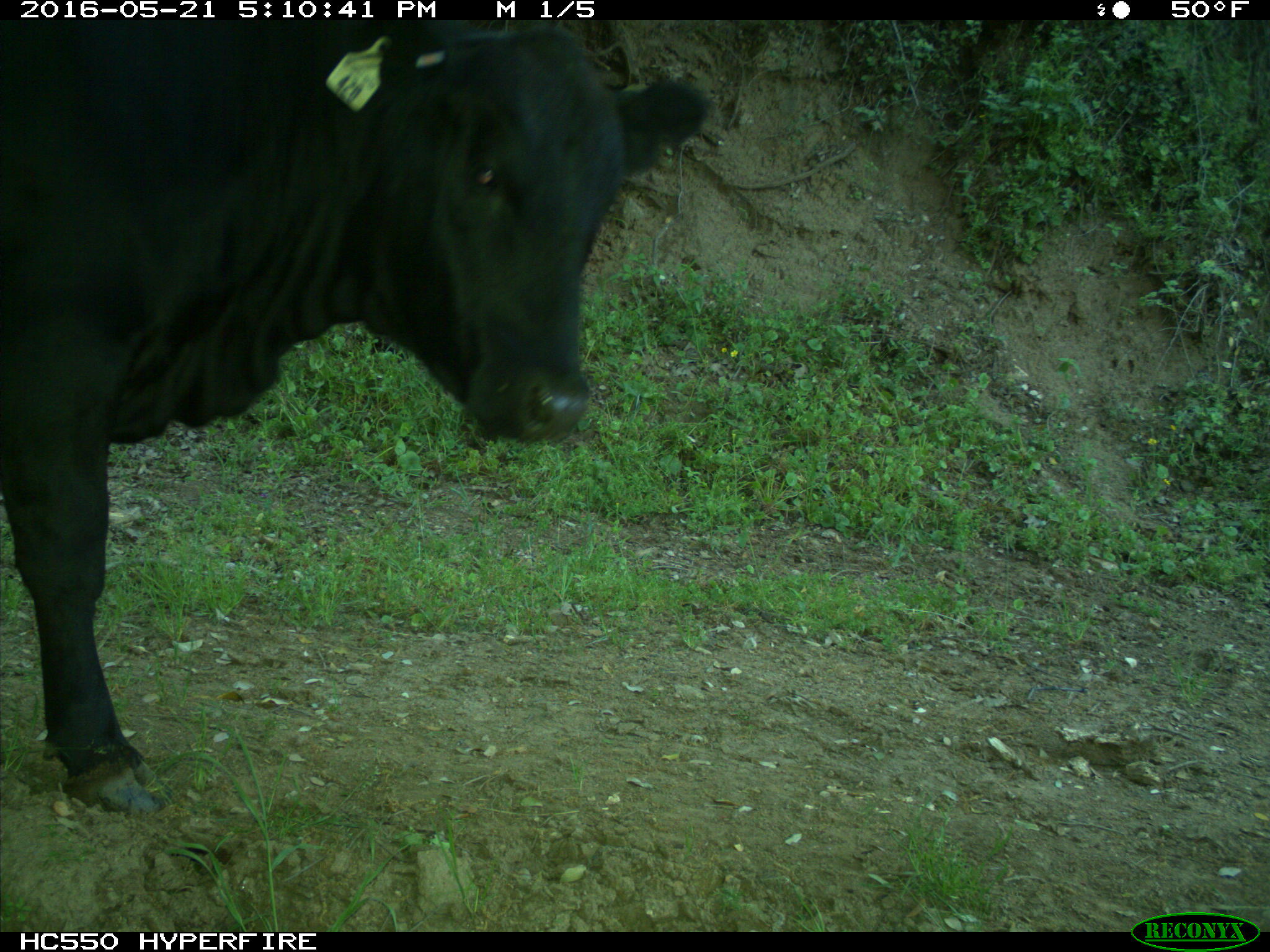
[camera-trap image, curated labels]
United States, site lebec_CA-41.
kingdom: Animalia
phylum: Chordata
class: Mammalia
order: Artiodactyla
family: Bovidae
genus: Bos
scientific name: Bos taurus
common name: domestic cow